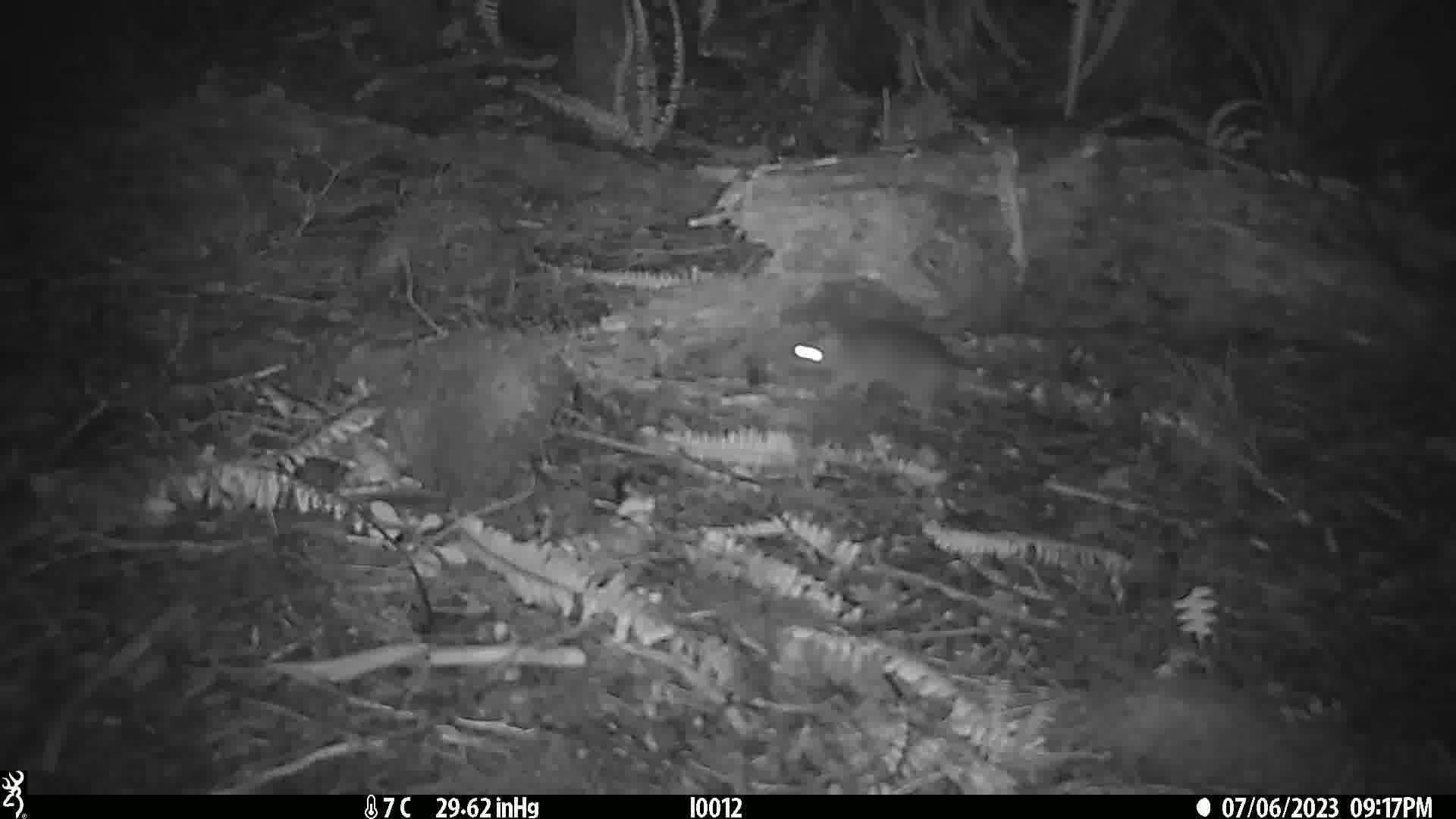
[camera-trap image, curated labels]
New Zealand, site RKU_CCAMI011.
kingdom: Animalia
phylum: Chordata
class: Mammalia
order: Rodentia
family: Muridae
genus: Rattus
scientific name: Rattus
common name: rat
Rat (Rattus).